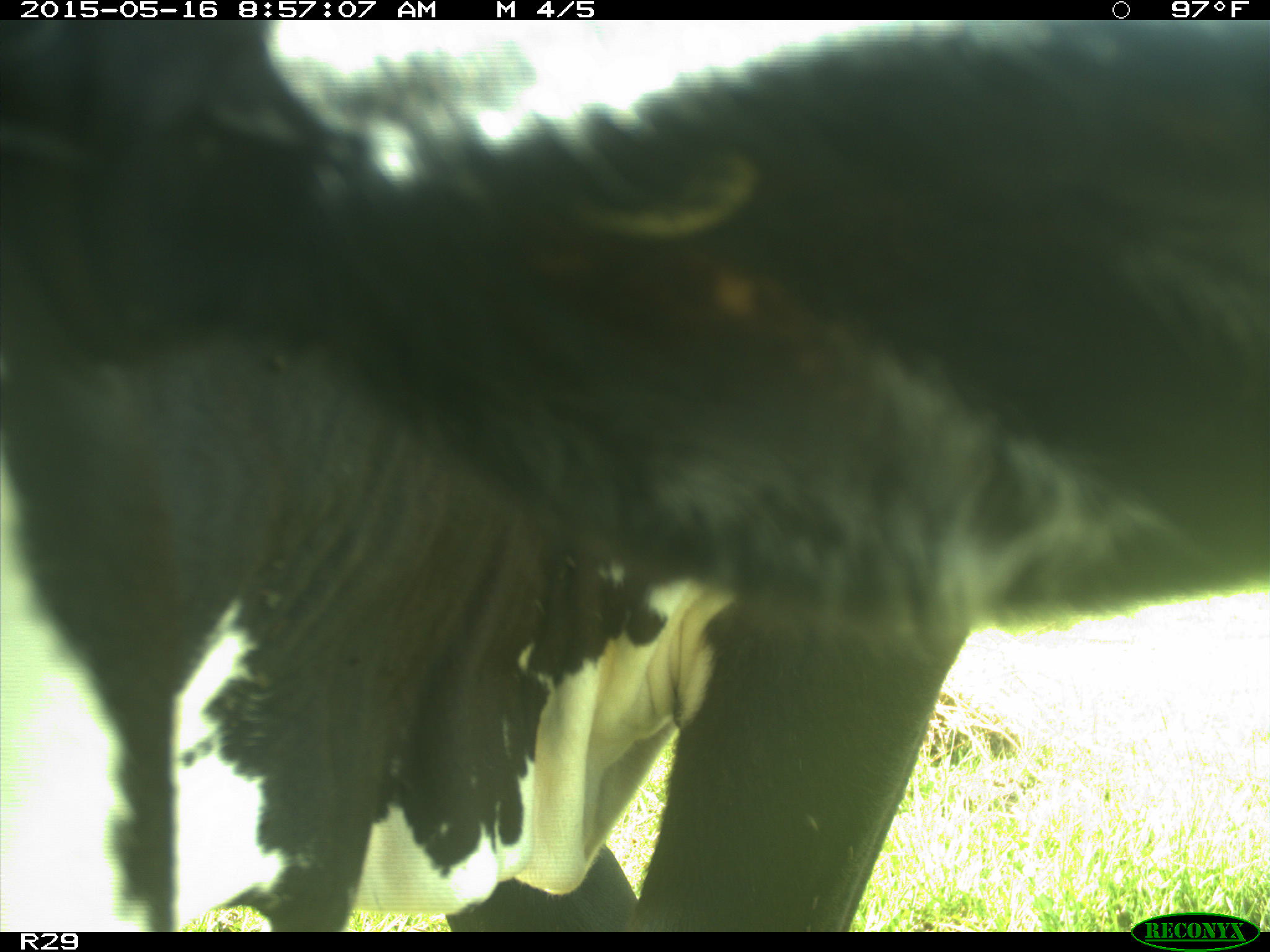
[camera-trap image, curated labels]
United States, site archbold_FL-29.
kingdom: Animalia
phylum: Chordata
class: Mammalia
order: Artiodactyla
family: Bovidae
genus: Bos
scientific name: Bos taurus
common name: domestic cow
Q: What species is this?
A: Bos taurus (domestic cow).